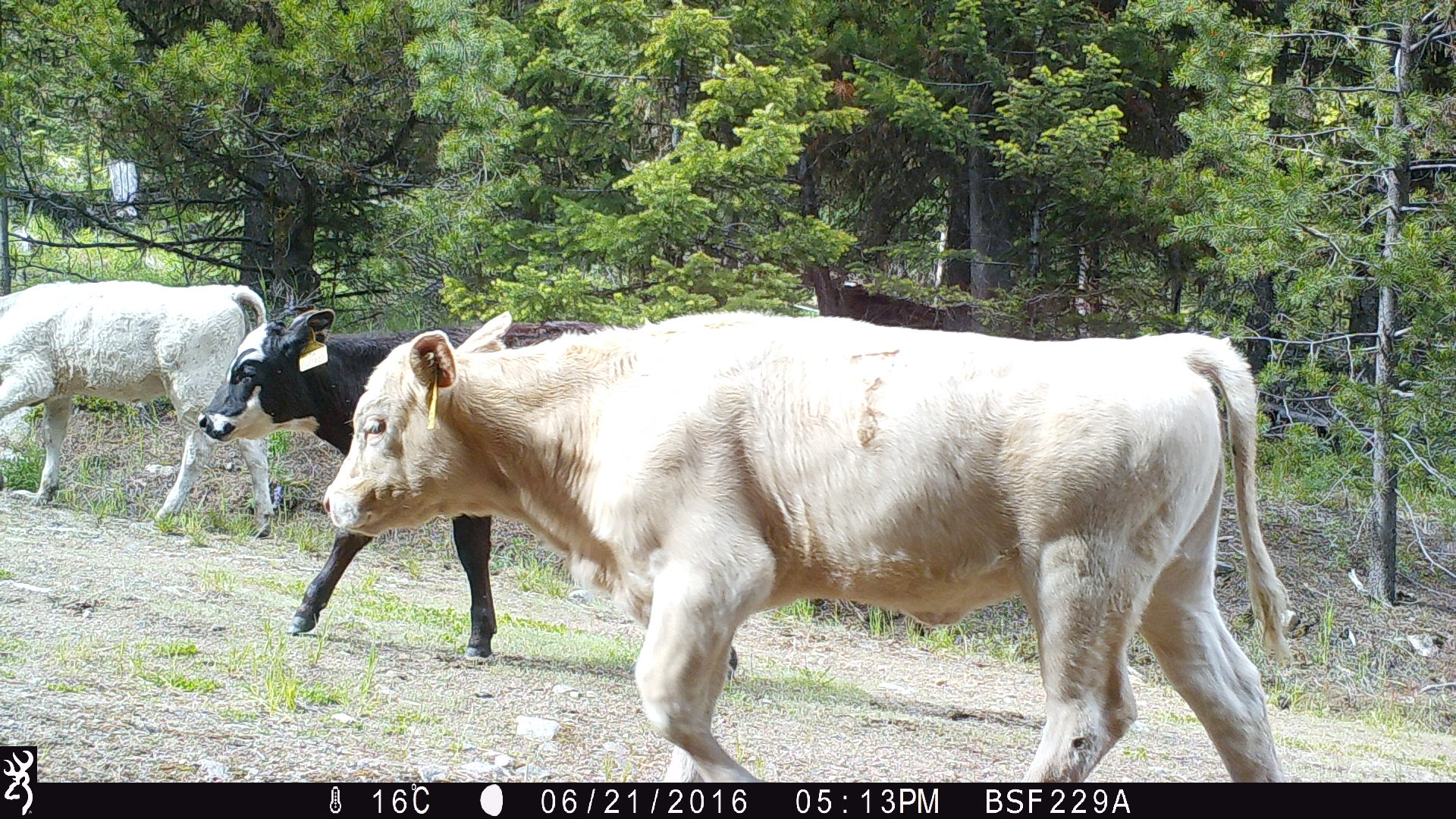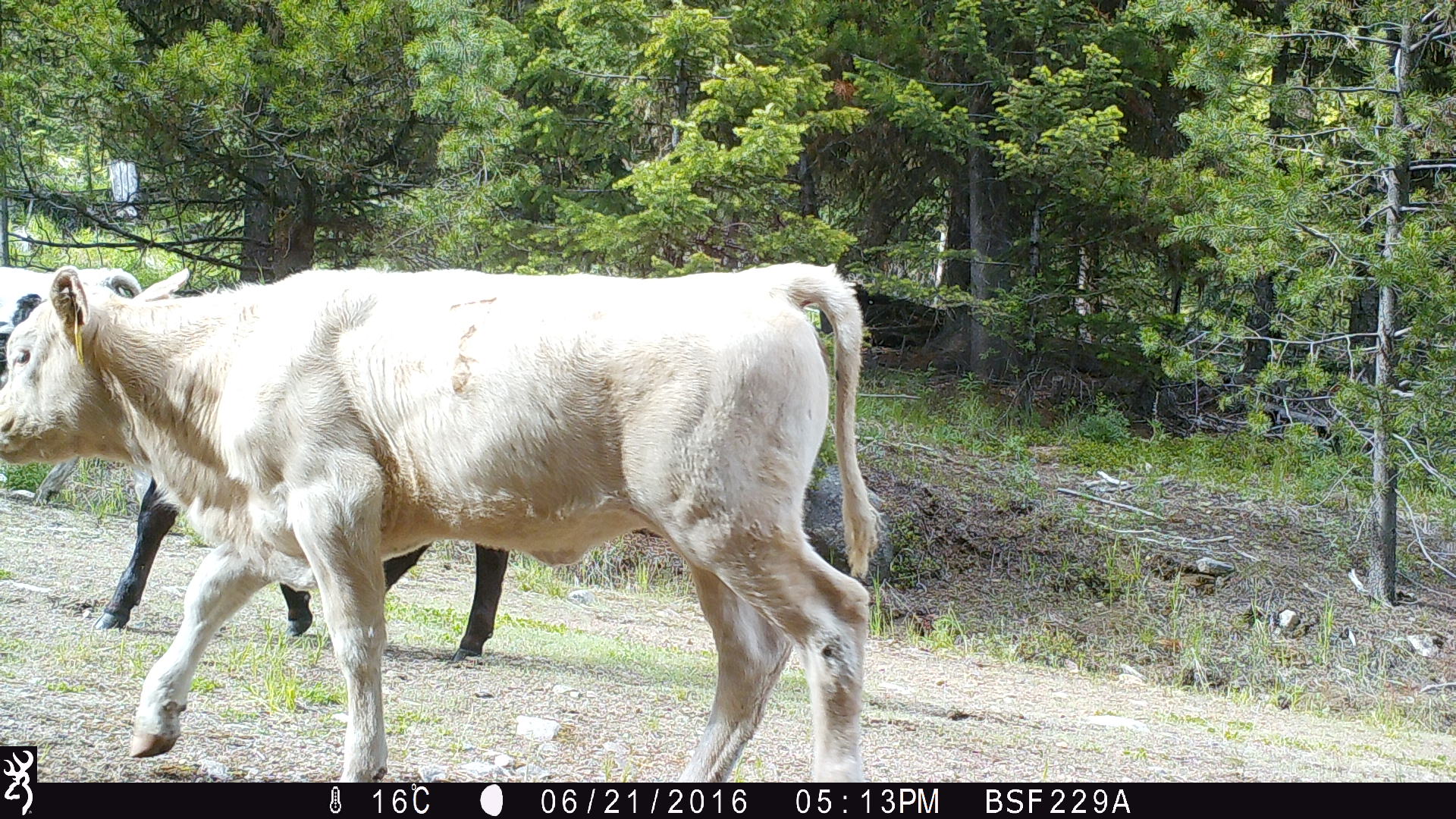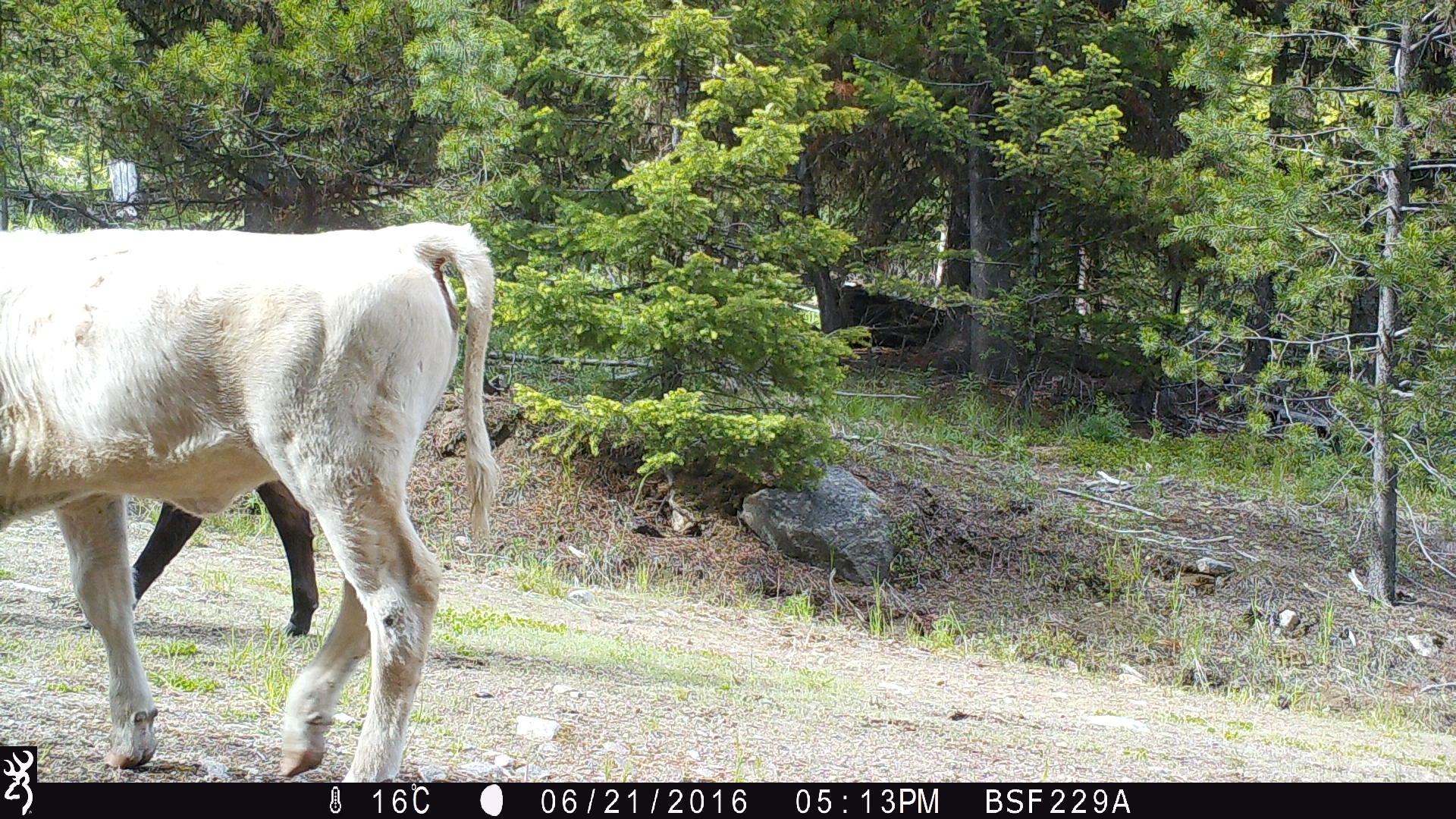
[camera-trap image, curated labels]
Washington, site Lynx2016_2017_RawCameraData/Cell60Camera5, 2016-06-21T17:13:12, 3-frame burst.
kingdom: Animalia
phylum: Chordata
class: Mammalia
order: Artiodactyla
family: Bovidae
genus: Bos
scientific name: Bos taurus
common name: domestic cattle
Domestic cattle (Bos taurus). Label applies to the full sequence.